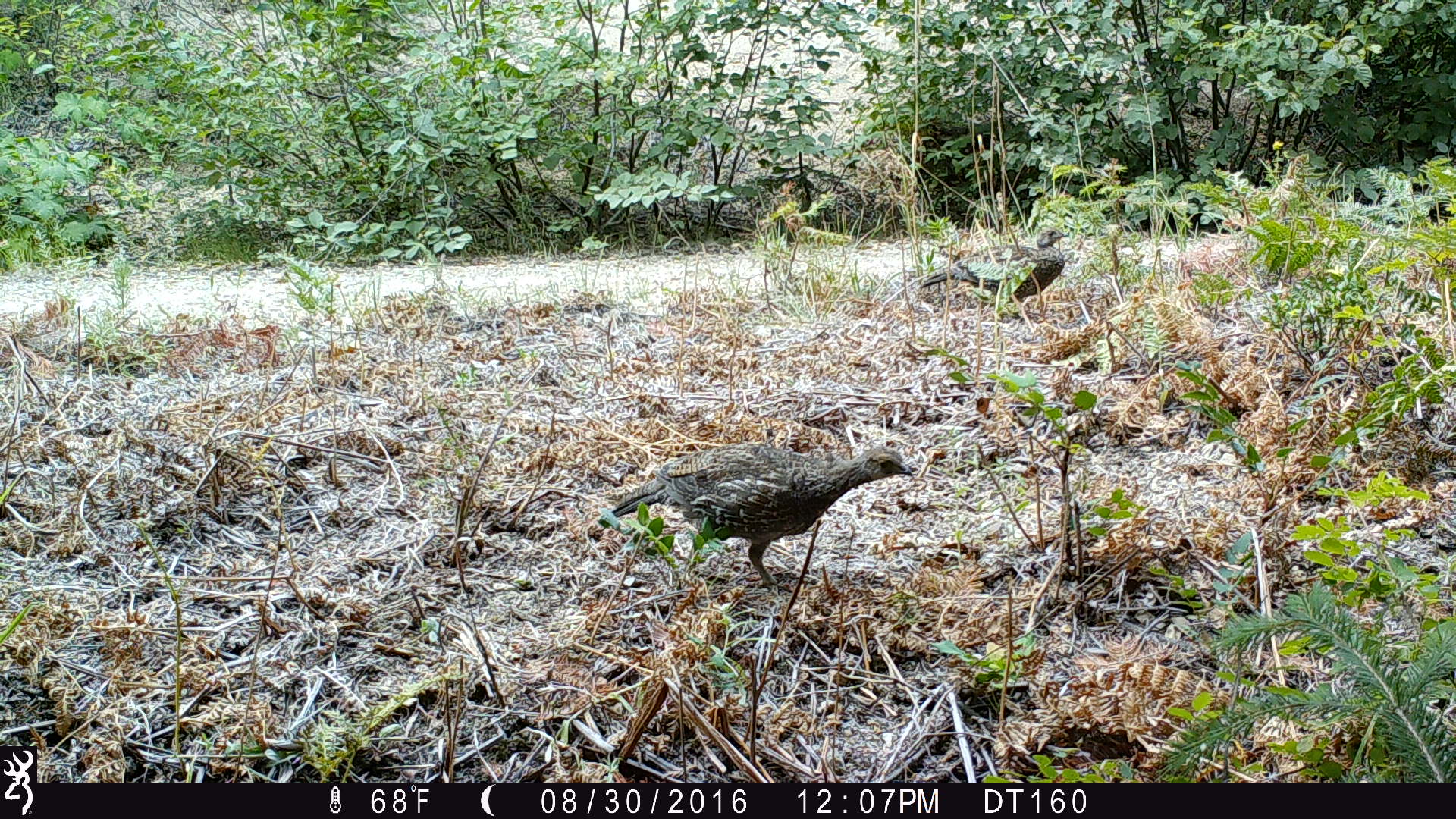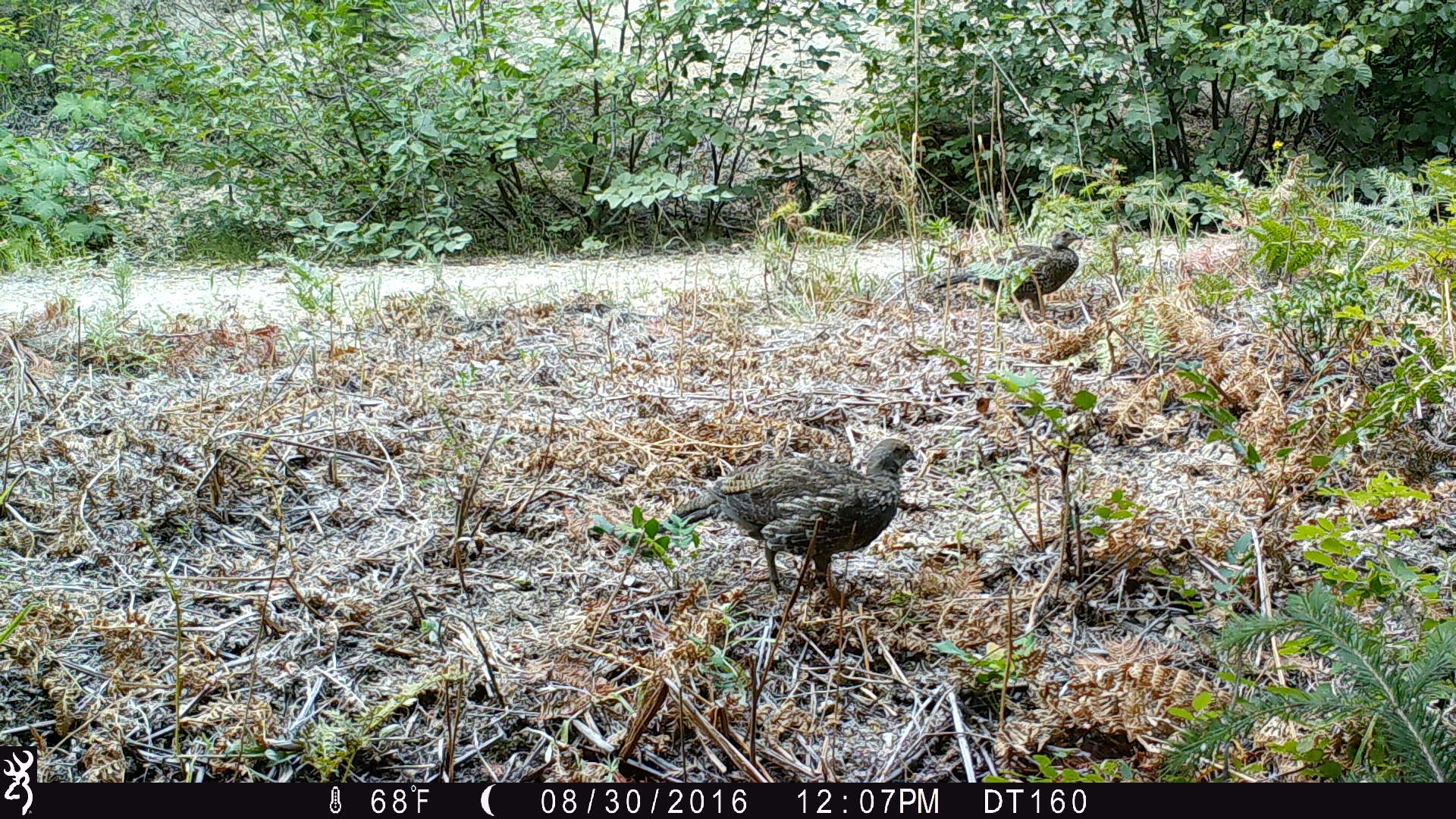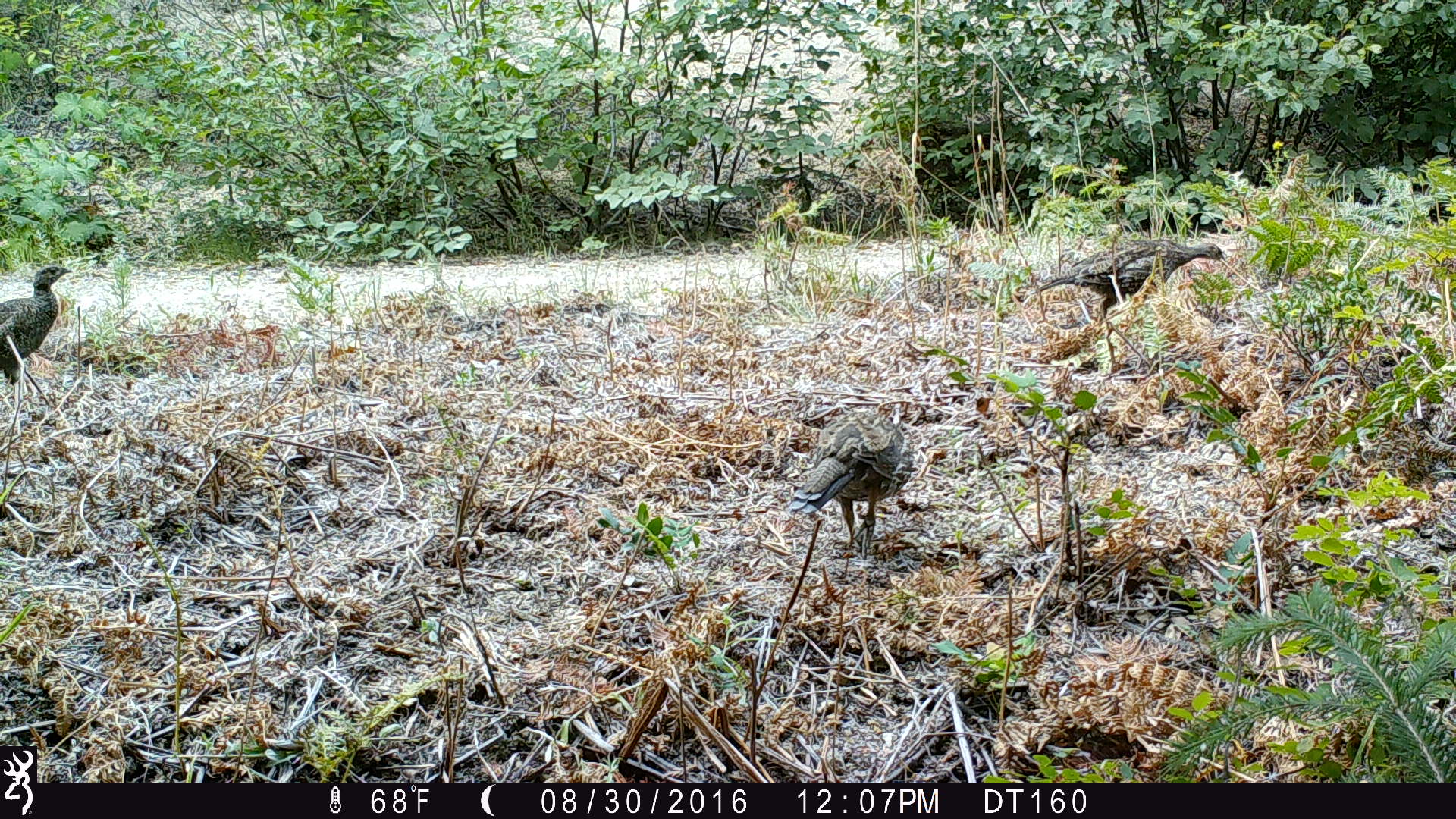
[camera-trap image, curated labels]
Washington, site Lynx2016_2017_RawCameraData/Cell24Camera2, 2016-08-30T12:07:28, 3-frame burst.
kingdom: Animalia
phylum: Chordata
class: Aves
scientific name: Aves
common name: birds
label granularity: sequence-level